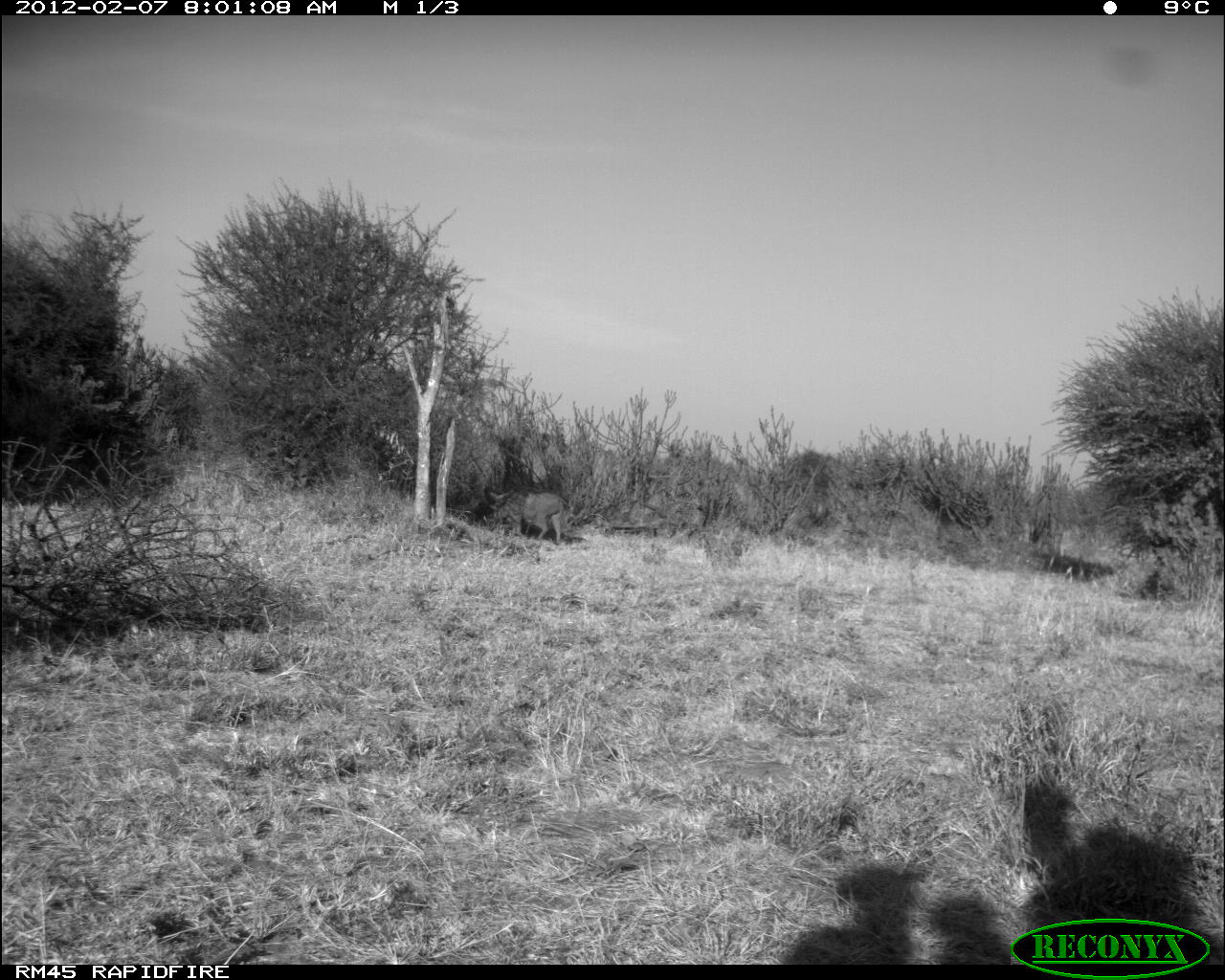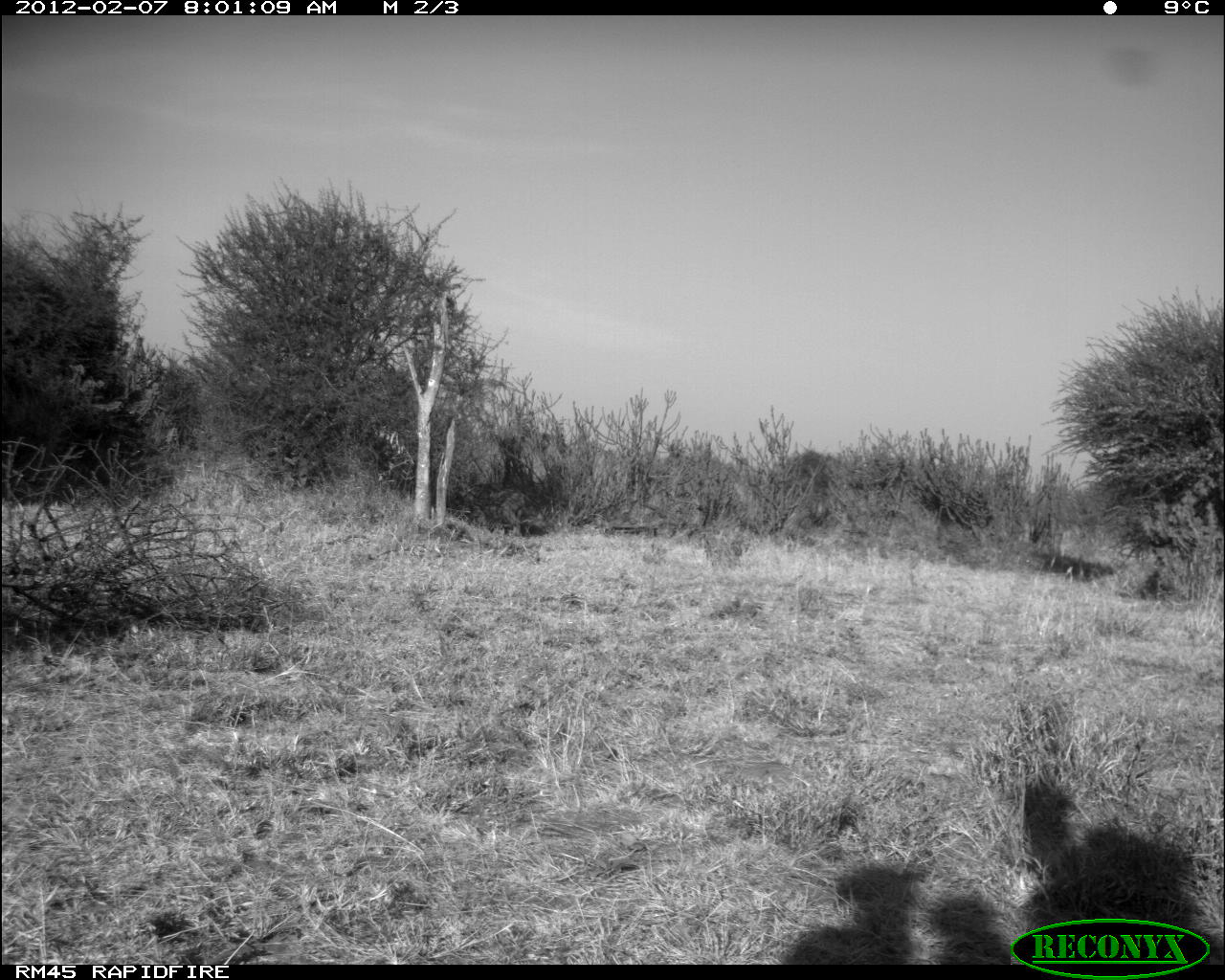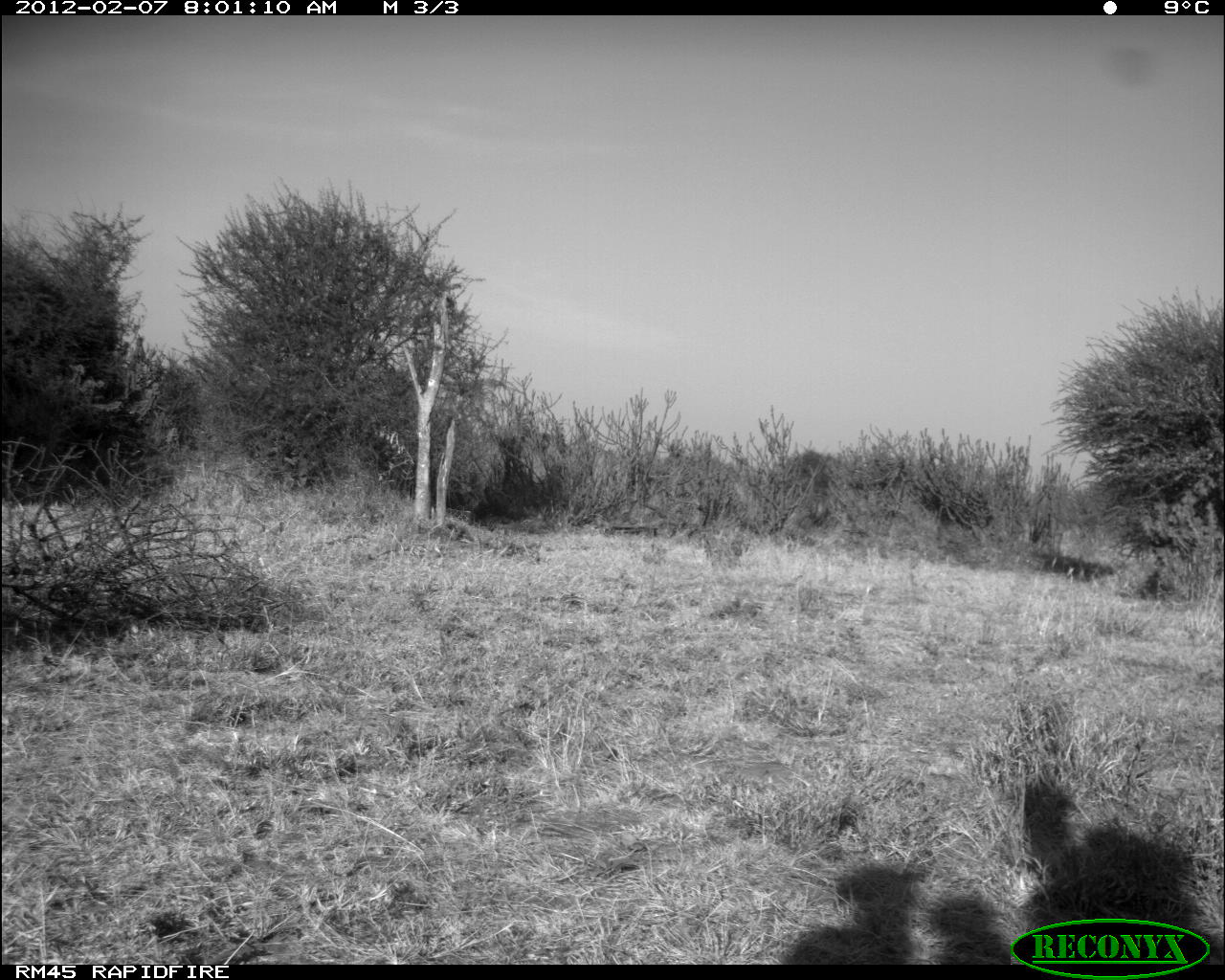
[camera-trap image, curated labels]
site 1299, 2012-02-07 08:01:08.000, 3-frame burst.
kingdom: Animalia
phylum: Chordata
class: Mammalia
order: Artiodactyla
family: Suidae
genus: Phacochoerus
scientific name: Phacochoerus africanus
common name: common warthog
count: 1